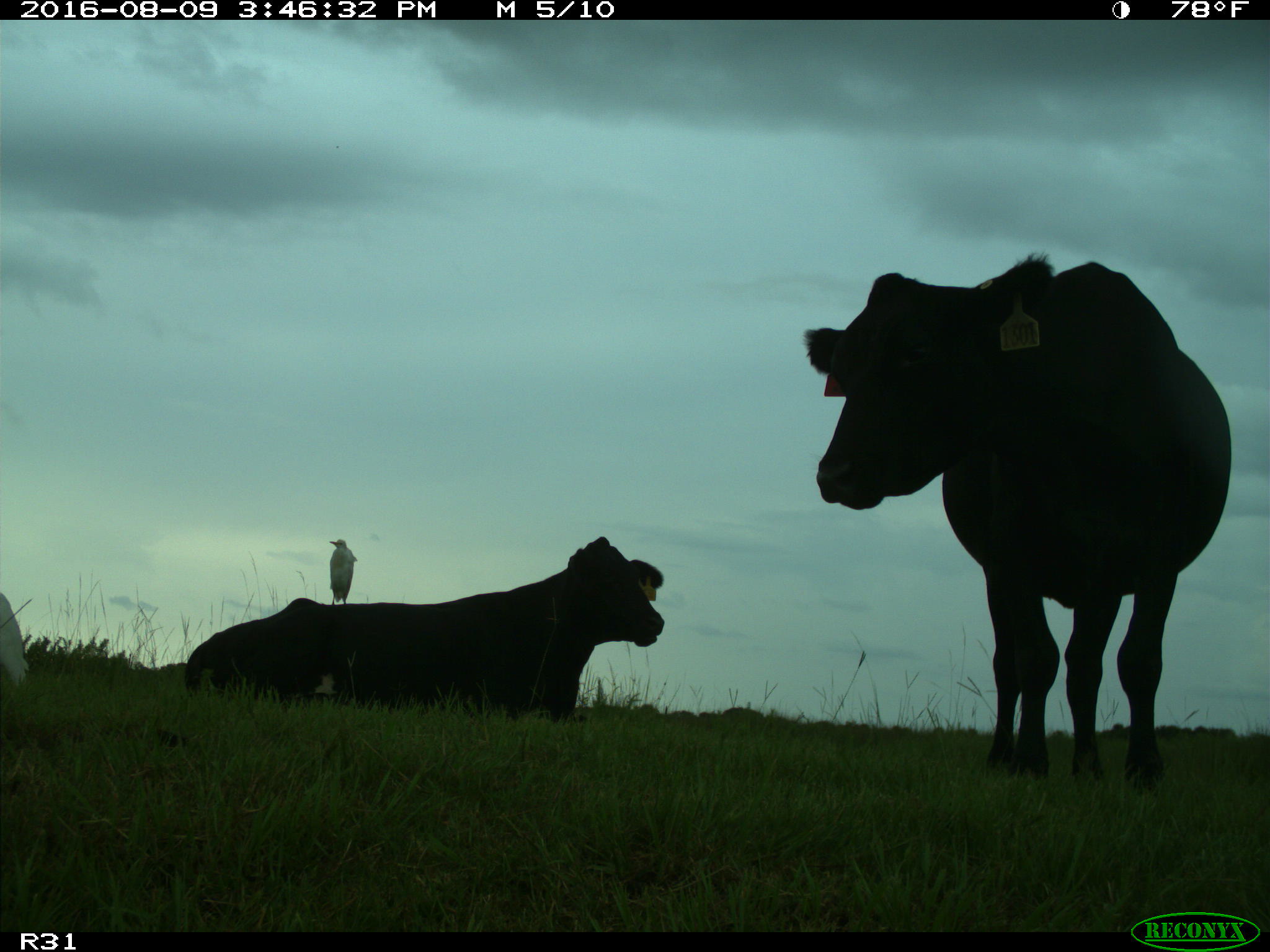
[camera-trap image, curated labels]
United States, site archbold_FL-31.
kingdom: Animalia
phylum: Chordata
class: Mammalia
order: Artiodactyla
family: Bovidae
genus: Bos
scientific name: Bos taurus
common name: domestic cow